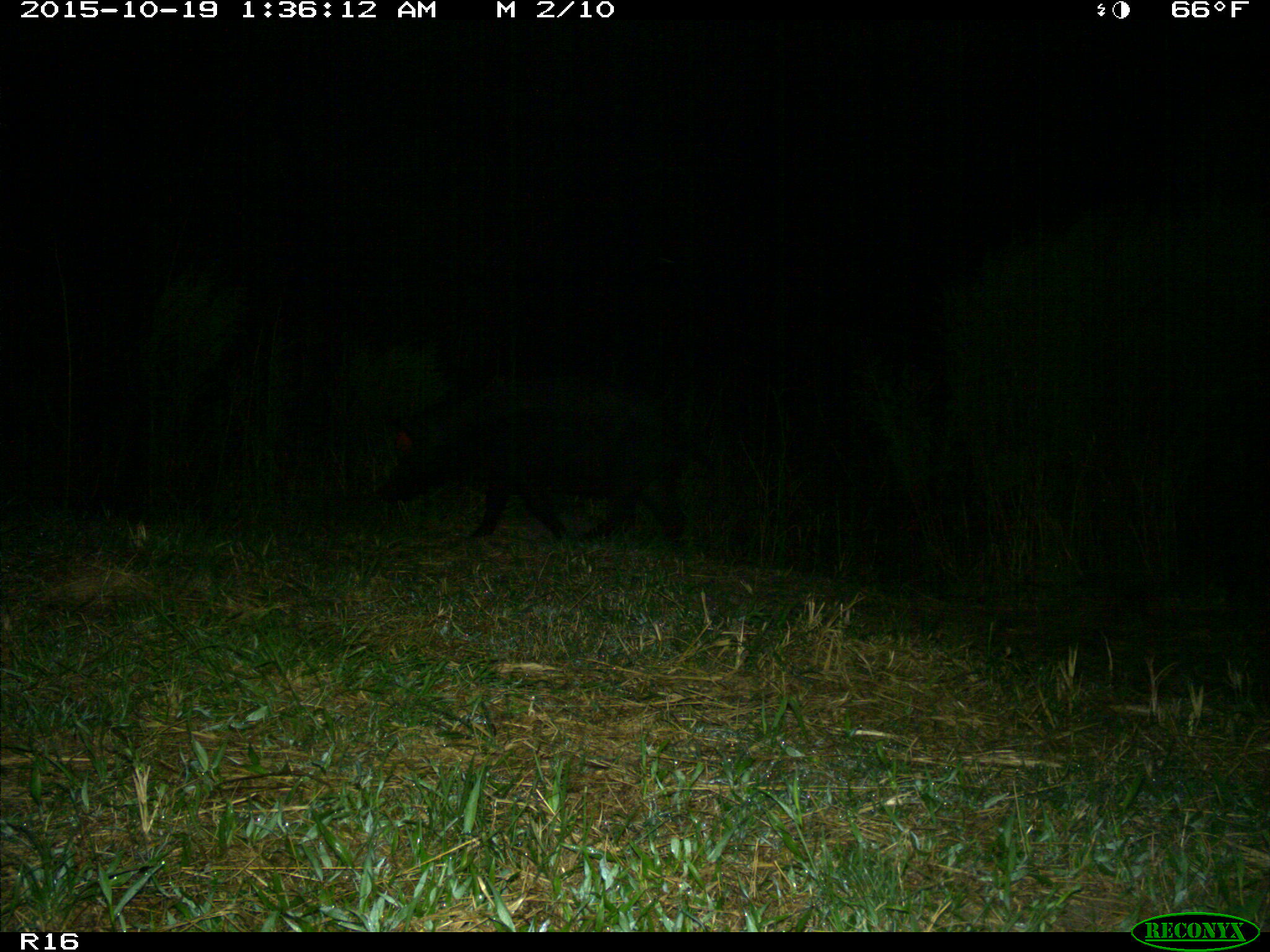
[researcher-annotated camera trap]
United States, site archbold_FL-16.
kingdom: Animalia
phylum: Chordata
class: Mammalia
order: Artiodactyla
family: Suidae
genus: Sus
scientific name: Sus scrofa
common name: wild boar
Sus scrofa (wild boar).